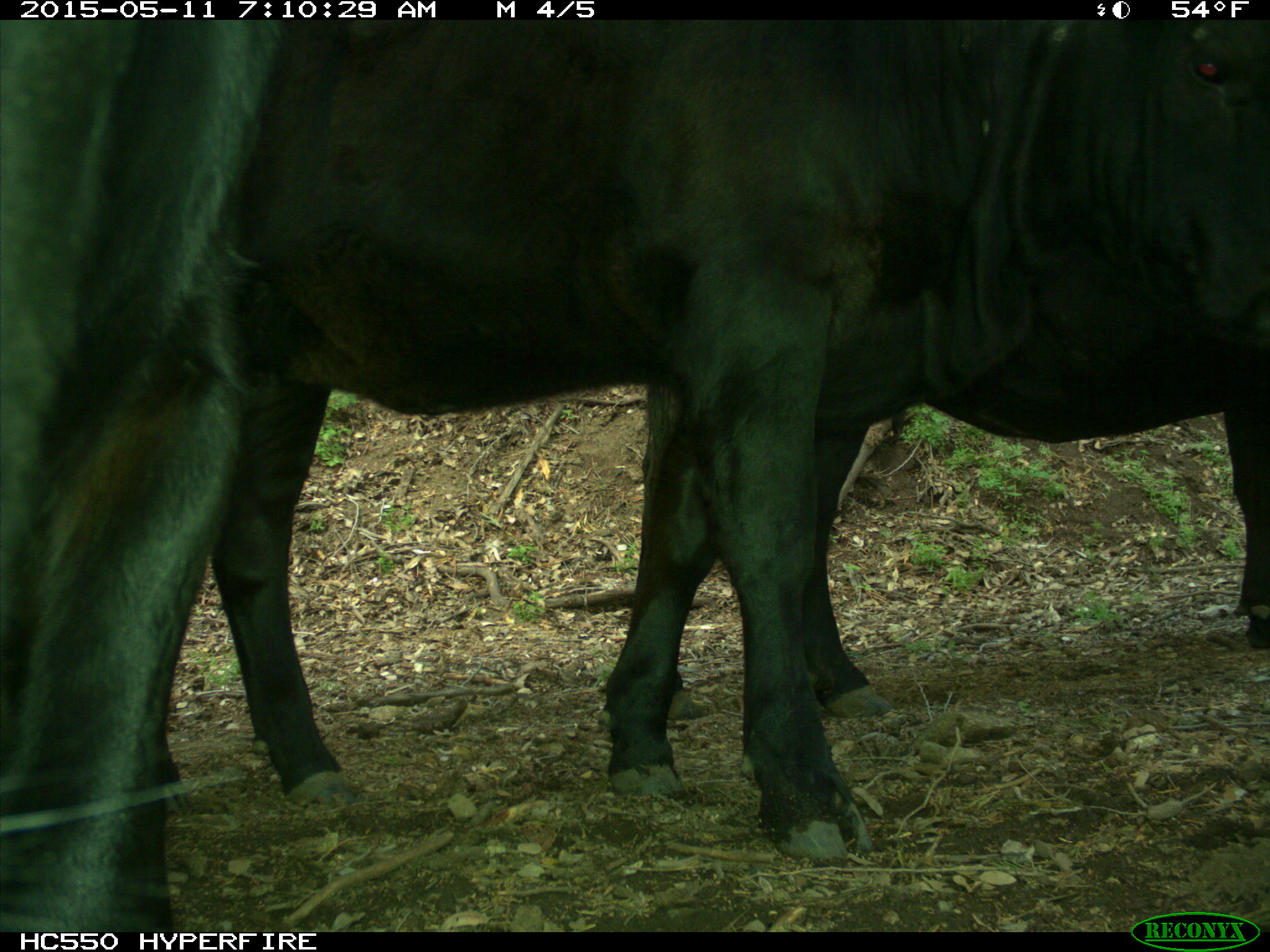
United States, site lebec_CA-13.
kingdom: Animalia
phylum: Chordata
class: Mammalia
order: Artiodactyla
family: Bovidae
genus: Bos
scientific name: Bos taurus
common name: domestic cow